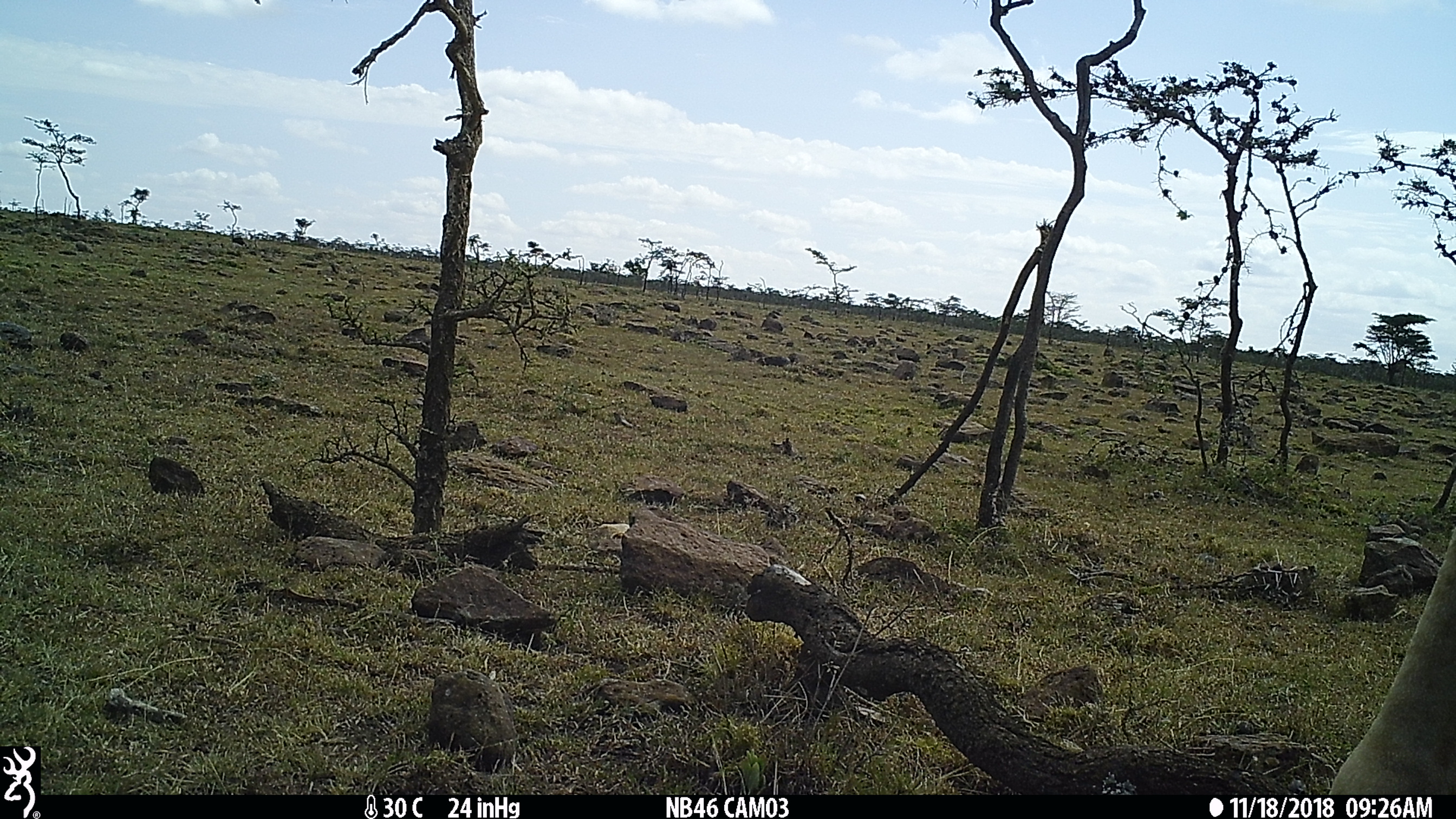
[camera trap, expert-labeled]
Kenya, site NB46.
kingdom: Animalia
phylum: Chordata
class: Mammalia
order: Artiodactyla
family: Giraffidae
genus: Giraffa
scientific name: Giraffa camelopardalis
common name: northern giraffe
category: giraffe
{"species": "giraffe (northern giraffe) (Giraffa camelopardalis)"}